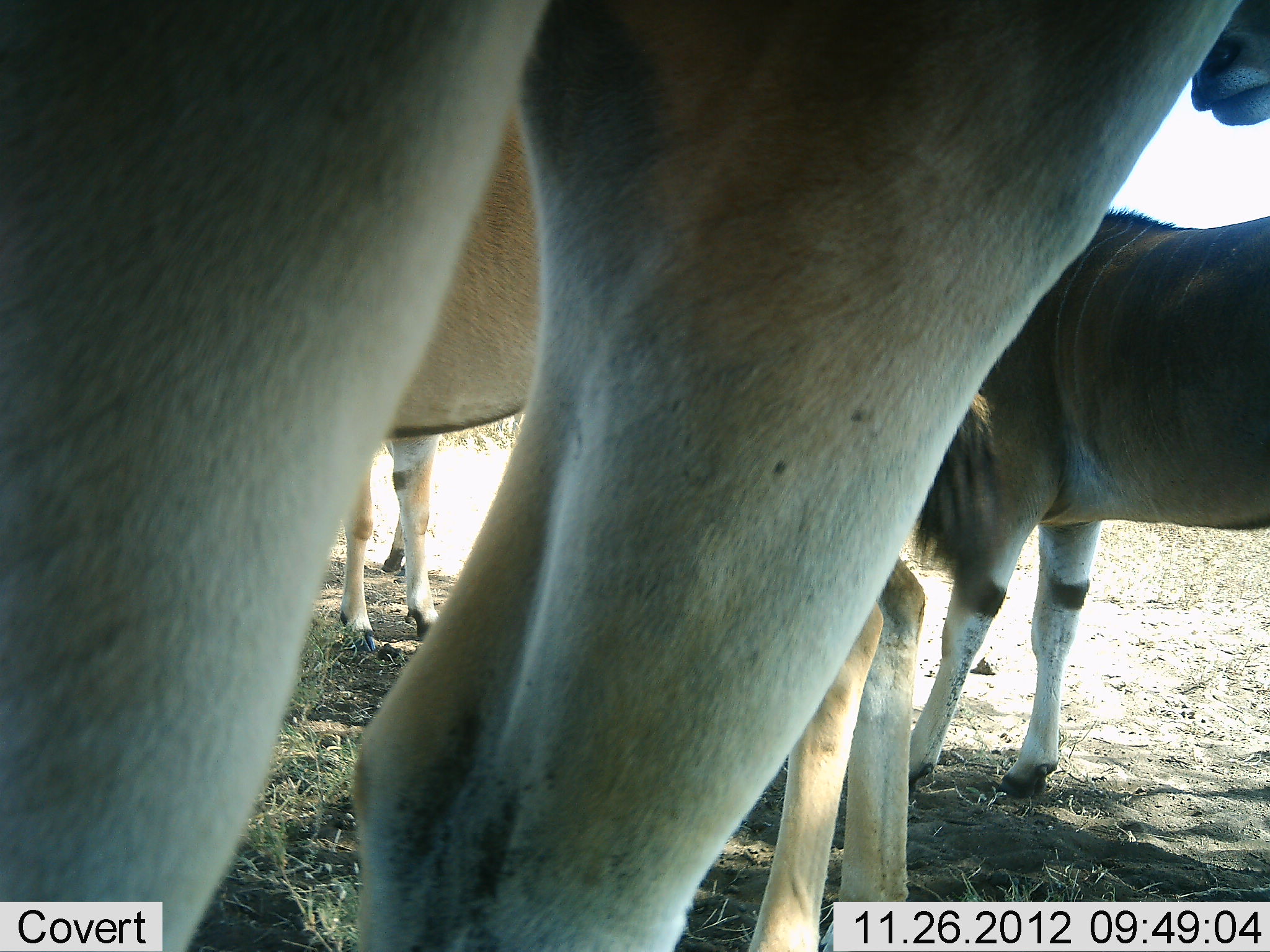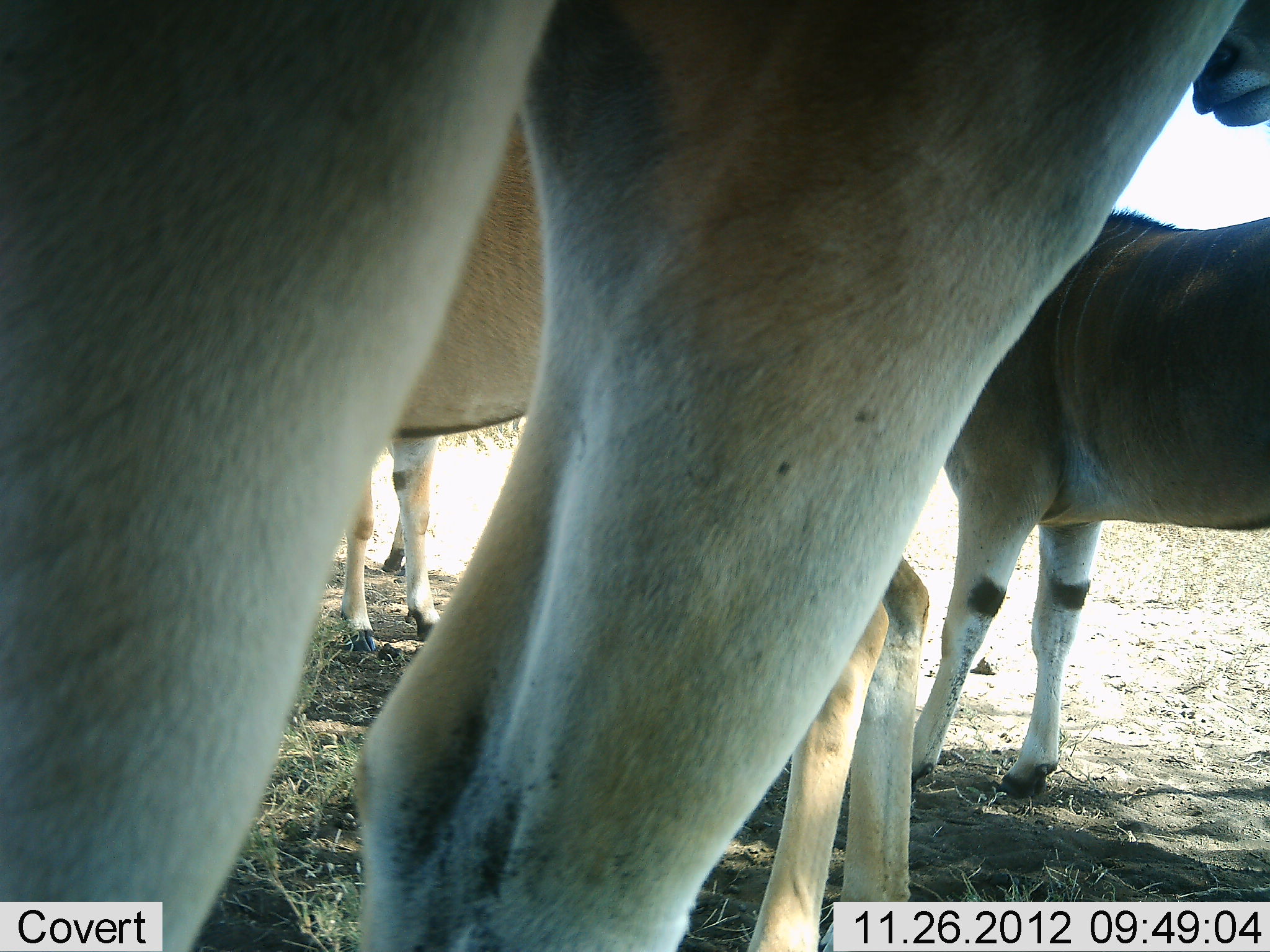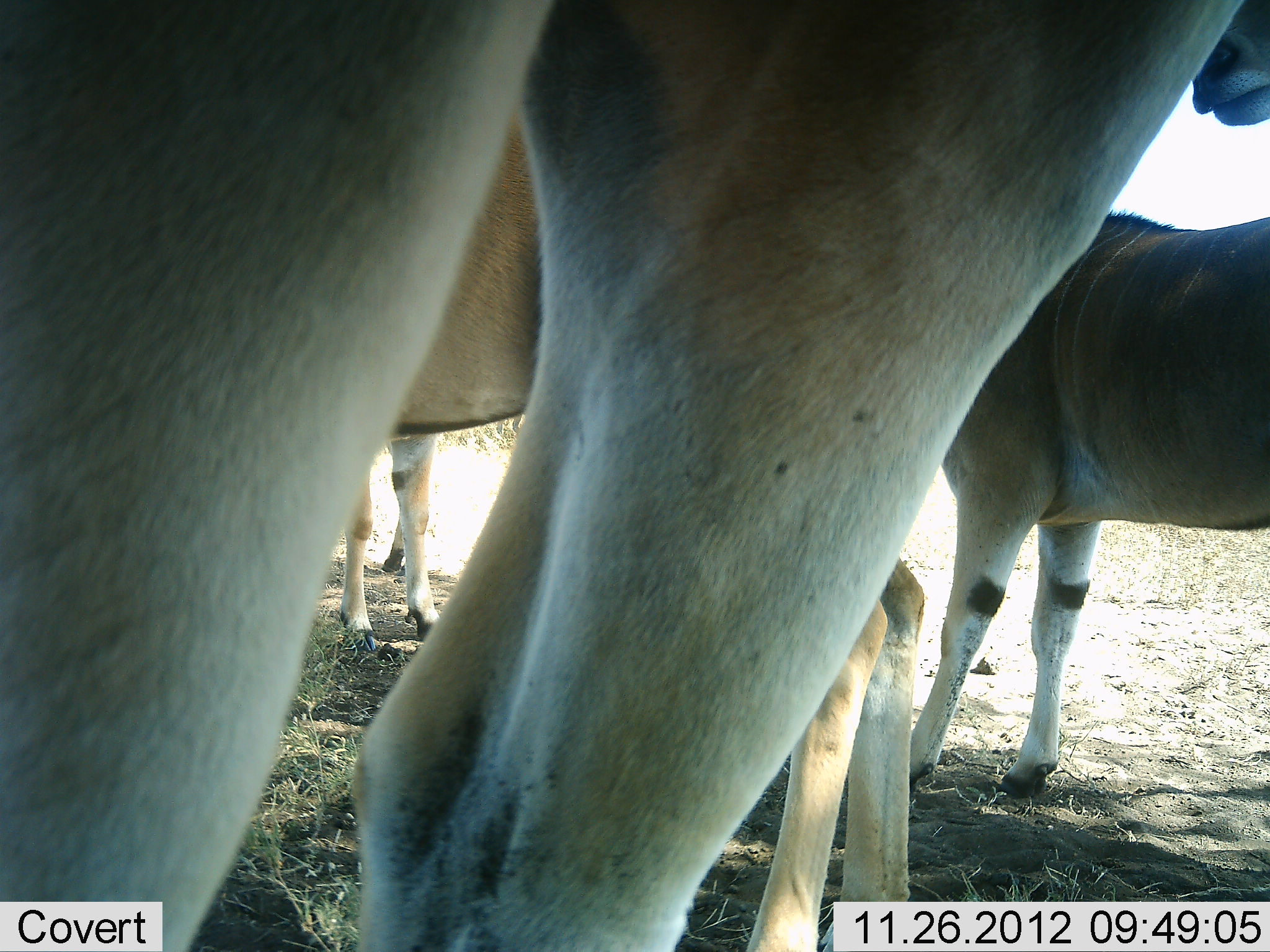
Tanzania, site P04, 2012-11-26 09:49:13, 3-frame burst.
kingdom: Animalia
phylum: Chordata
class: Mammalia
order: Artiodactyla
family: Bovidae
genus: Tragelaphus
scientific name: Tragelaphus oryx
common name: eland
Eland (Tragelaphus oryx), count 4. Behavior (volunteer vote fractions): standing 100%, resting 0%, moving 0%, interacting 0%. Young present (vote fraction): 10%. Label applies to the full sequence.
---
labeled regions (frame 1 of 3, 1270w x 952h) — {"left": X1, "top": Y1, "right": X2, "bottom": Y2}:
animal: {"left": 0, "top": 1, "right": 1269, "bottom": 952}; {"left": 112, "top": 37, "right": 929, "bottom": 952}; {"left": 800, "top": 204, "right": 1270, "bottom": 799}; {"left": 11, "top": 224, "right": 449, "bottom": 654}; {"left": 335, "top": 430, "right": 453, "bottom": 654}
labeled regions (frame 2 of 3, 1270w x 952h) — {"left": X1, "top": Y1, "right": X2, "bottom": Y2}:
animal: {"left": 1, "top": 0, "right": 1270, "bottom": 951}; {"left": 783, "top": 202, "right": 1270, "bottom": 799}; {"left": 746, "top": 549, "right": 932, "bottom": 952}; {"left": 338, "top": 431, "right": 439, "bottom": 651}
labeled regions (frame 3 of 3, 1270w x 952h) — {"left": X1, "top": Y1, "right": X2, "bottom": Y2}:
animal: {"left": 0, "top": 0, "right": 1269, "bottom": 950}; {"left": 385, "top": 92, "right": 915, "bottom": 952}; {"left": 755, "top": 204, "right": 1270, "bottom": 802}; {"left": 342, "top": 427, "right": 454, "bottom": 653}